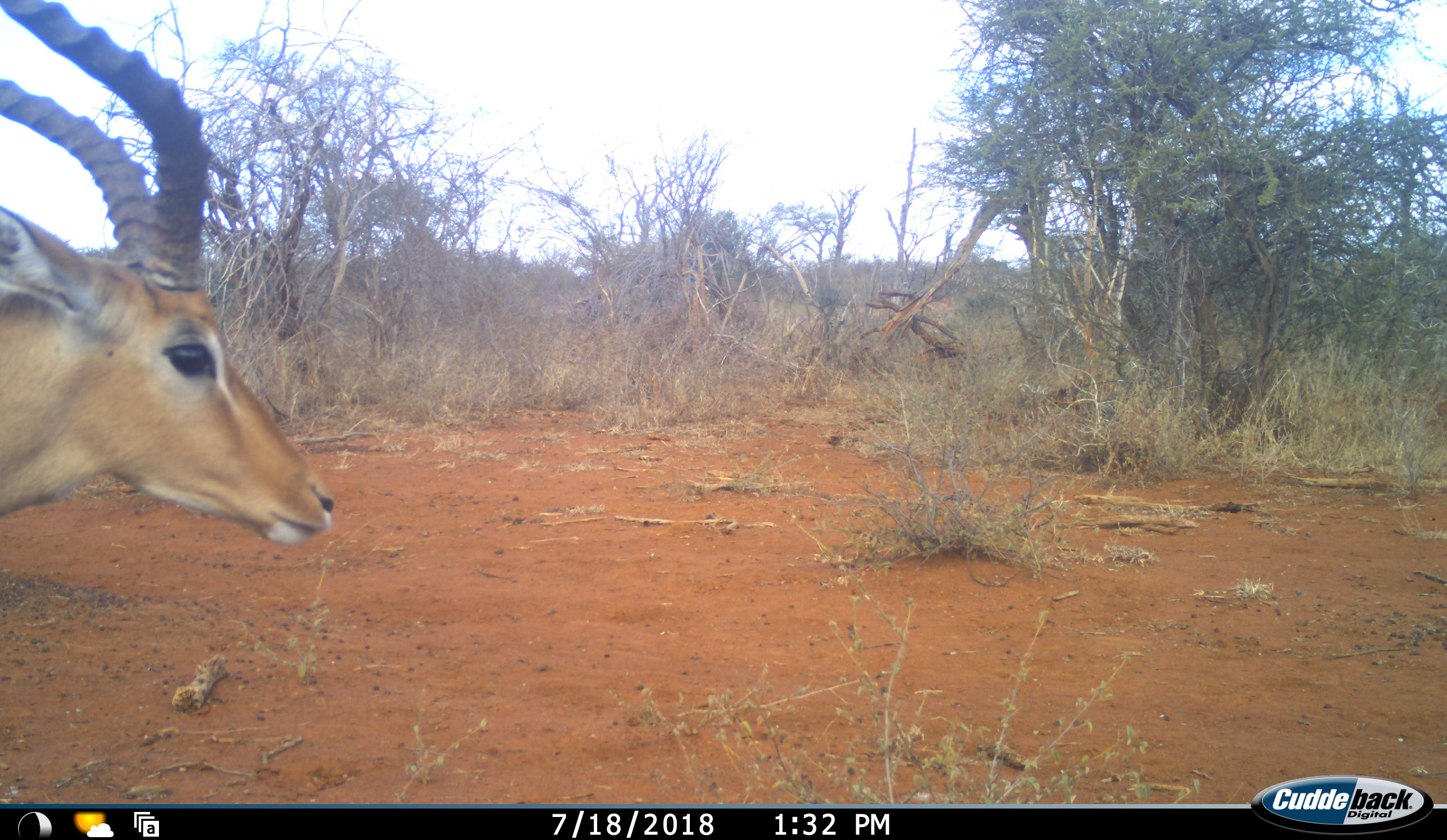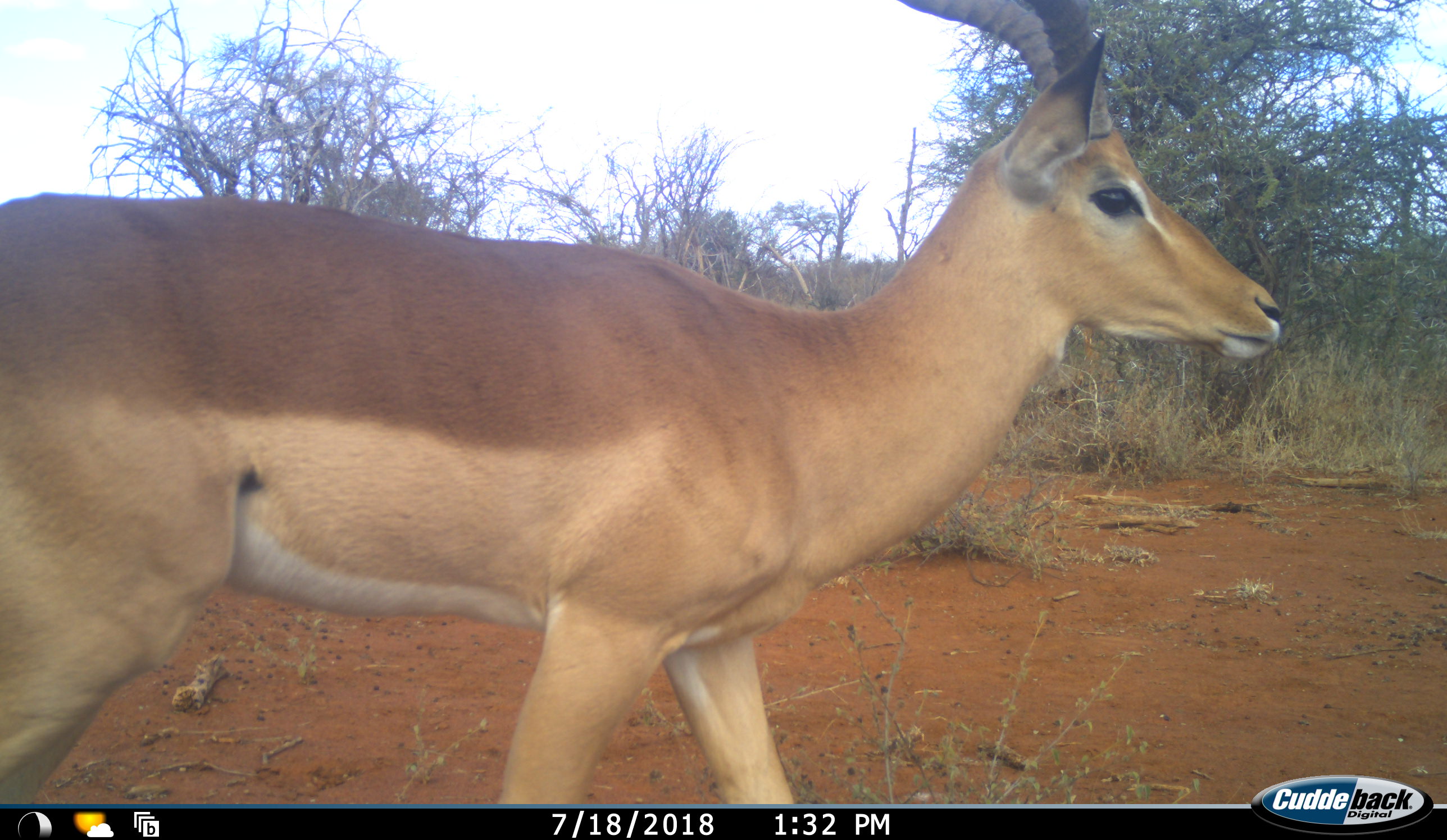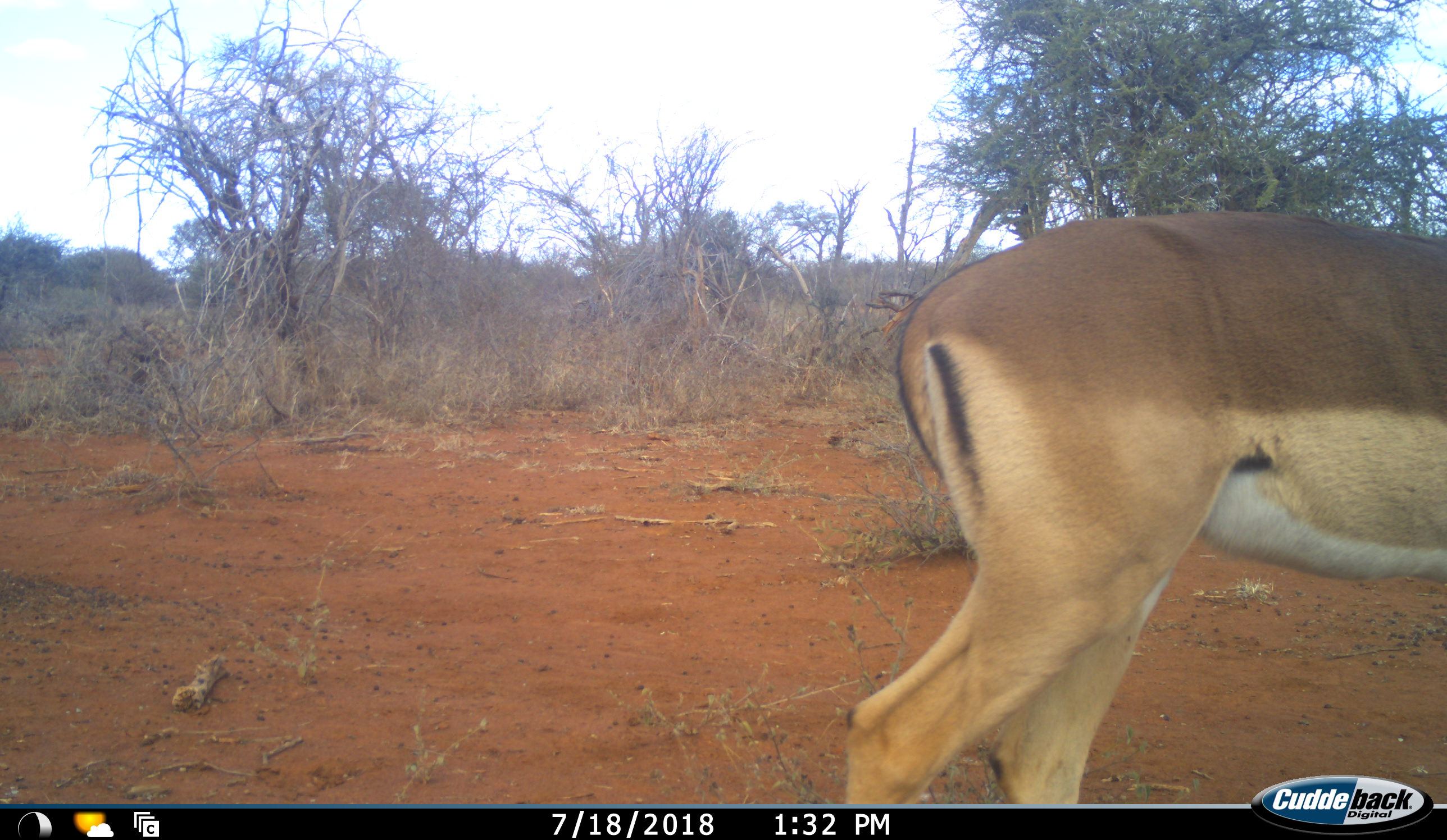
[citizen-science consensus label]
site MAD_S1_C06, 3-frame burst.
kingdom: Animalia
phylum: Chordata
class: Mammalia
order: Artiodactyla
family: Bovidae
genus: Aepyceros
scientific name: Aepyceros melampus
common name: impala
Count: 1.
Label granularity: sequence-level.